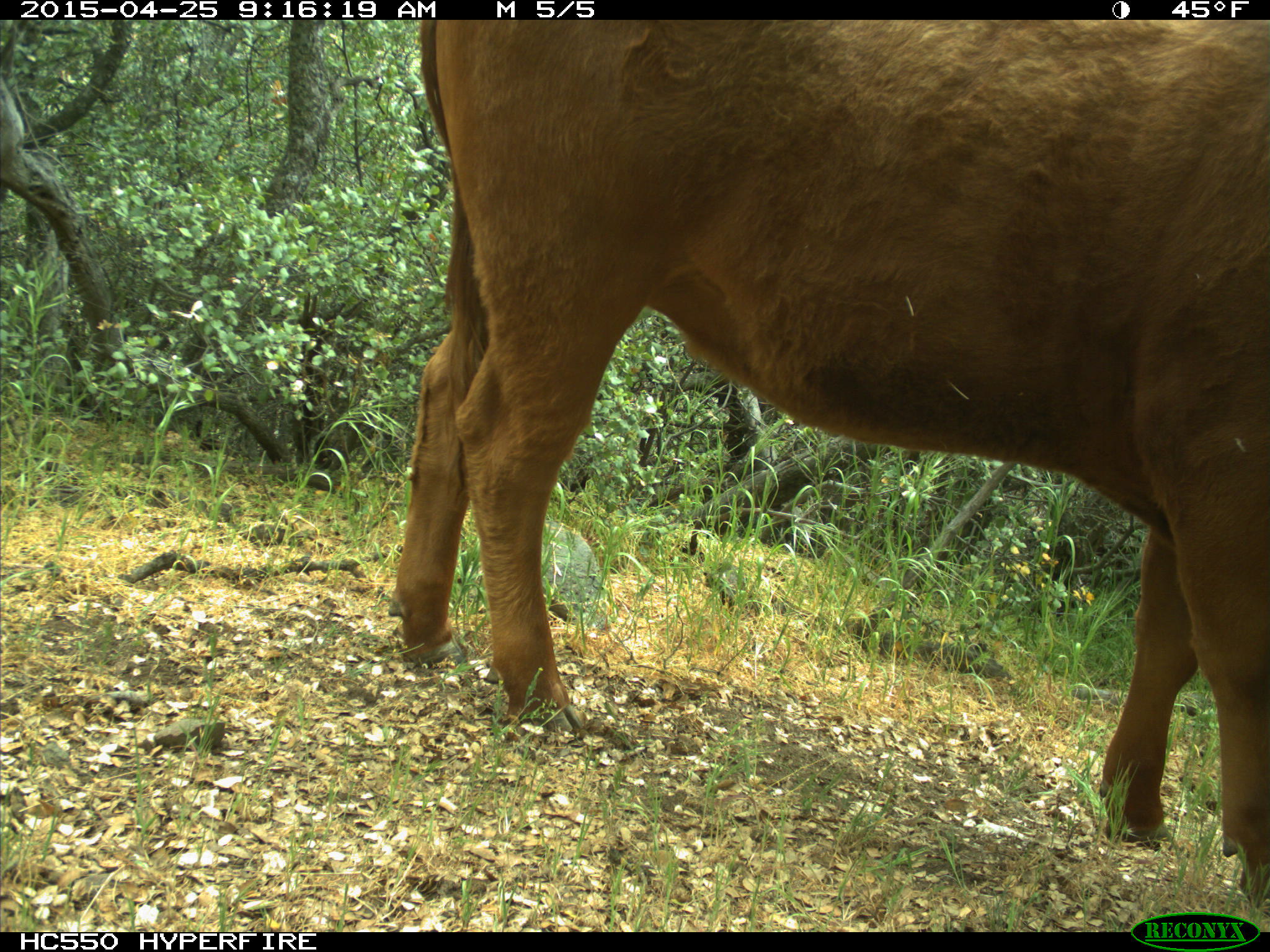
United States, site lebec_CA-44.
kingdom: Animalia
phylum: Chordata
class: Mammalia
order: Artiodactyla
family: Suidae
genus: Sus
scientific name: Sus scrofa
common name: wild boar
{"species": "Sus scrofa (wild boar)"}